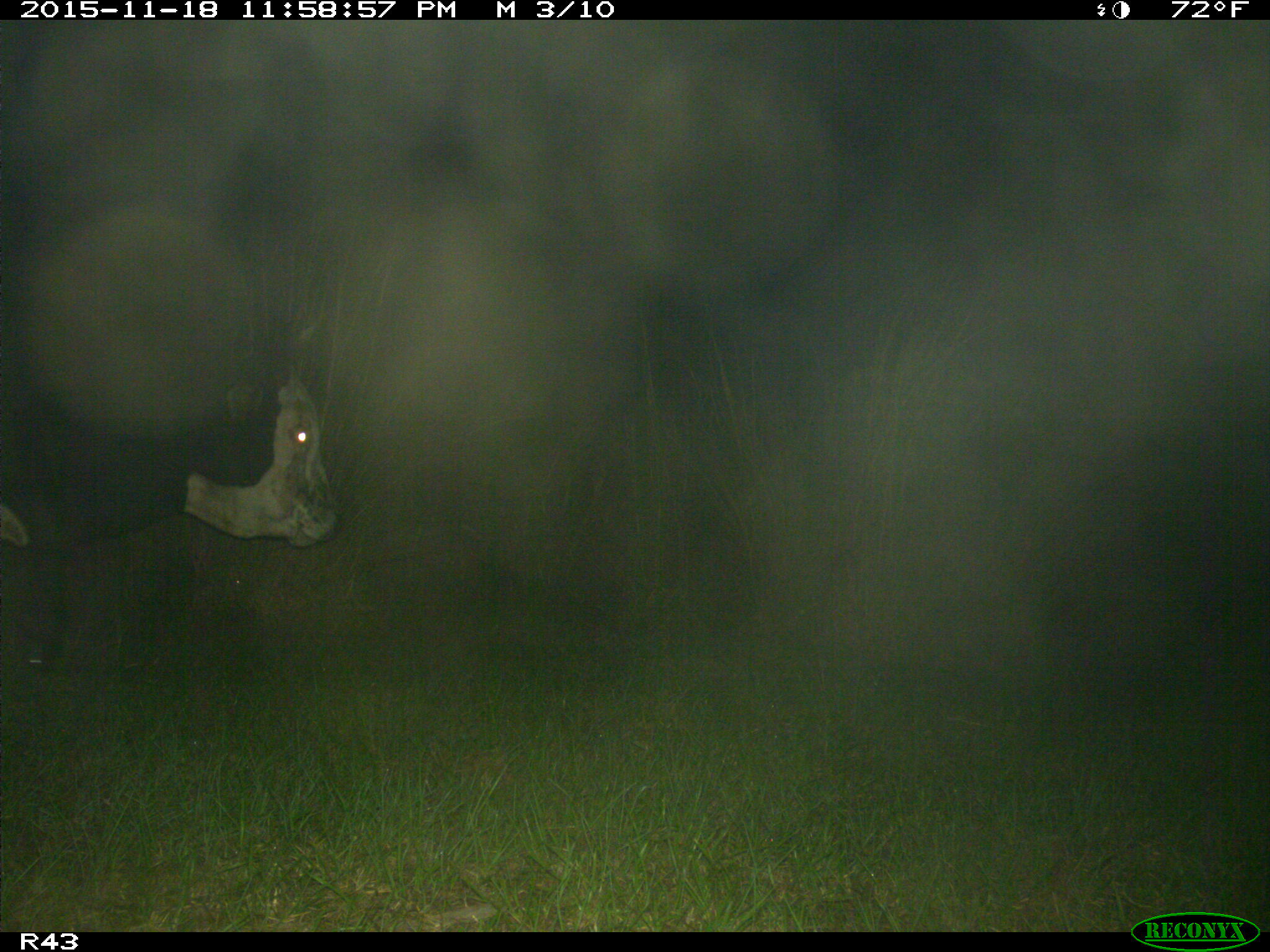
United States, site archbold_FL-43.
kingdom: Animalia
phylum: Chordata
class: Mammalia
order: Artiodactyla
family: Bovidae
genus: Bos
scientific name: Bos taurus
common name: domestic cow